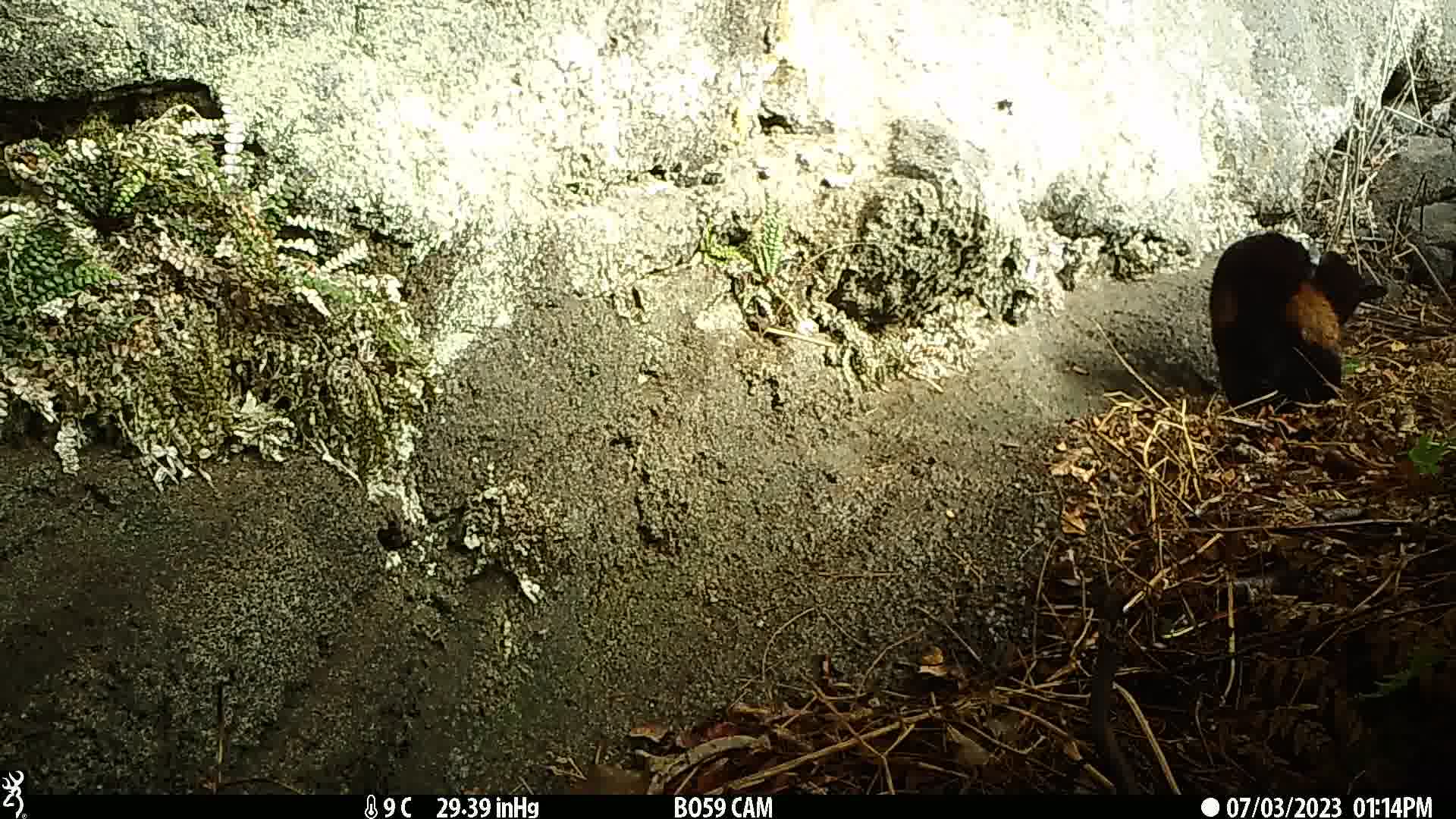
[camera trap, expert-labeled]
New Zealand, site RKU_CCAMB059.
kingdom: Animalia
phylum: Chordata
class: Mammalia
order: Carnivora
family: Felidae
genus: Felis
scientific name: Felis catus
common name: domestic cat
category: cat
Cat (domestic cat) (Felis catus).